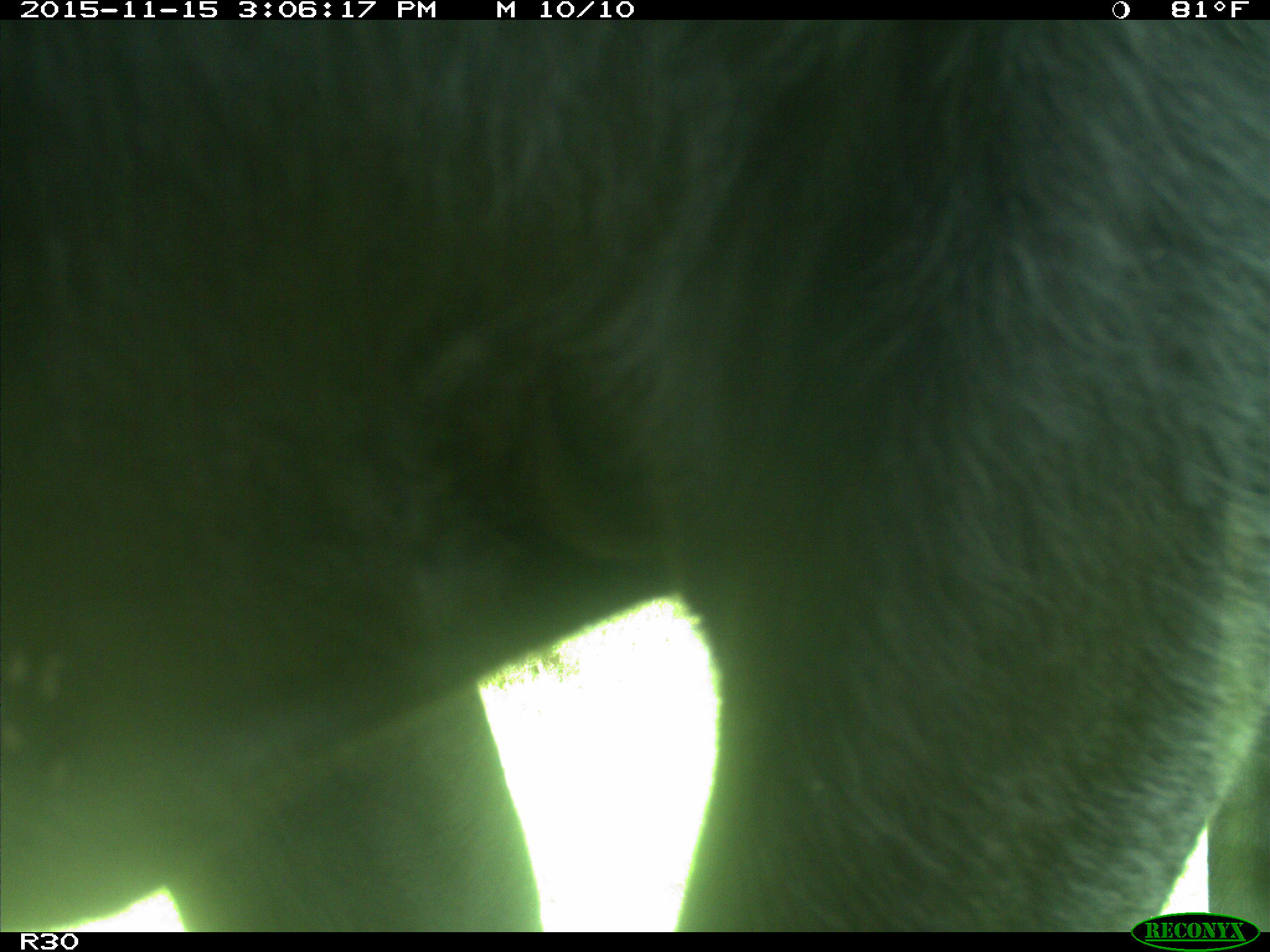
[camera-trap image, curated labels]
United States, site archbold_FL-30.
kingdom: Animalia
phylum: Chordata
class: Mammalia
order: Artiodactyla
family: Bovidae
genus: Bos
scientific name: Bos taurus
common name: domestic cow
Bos taurus (domestic cow).